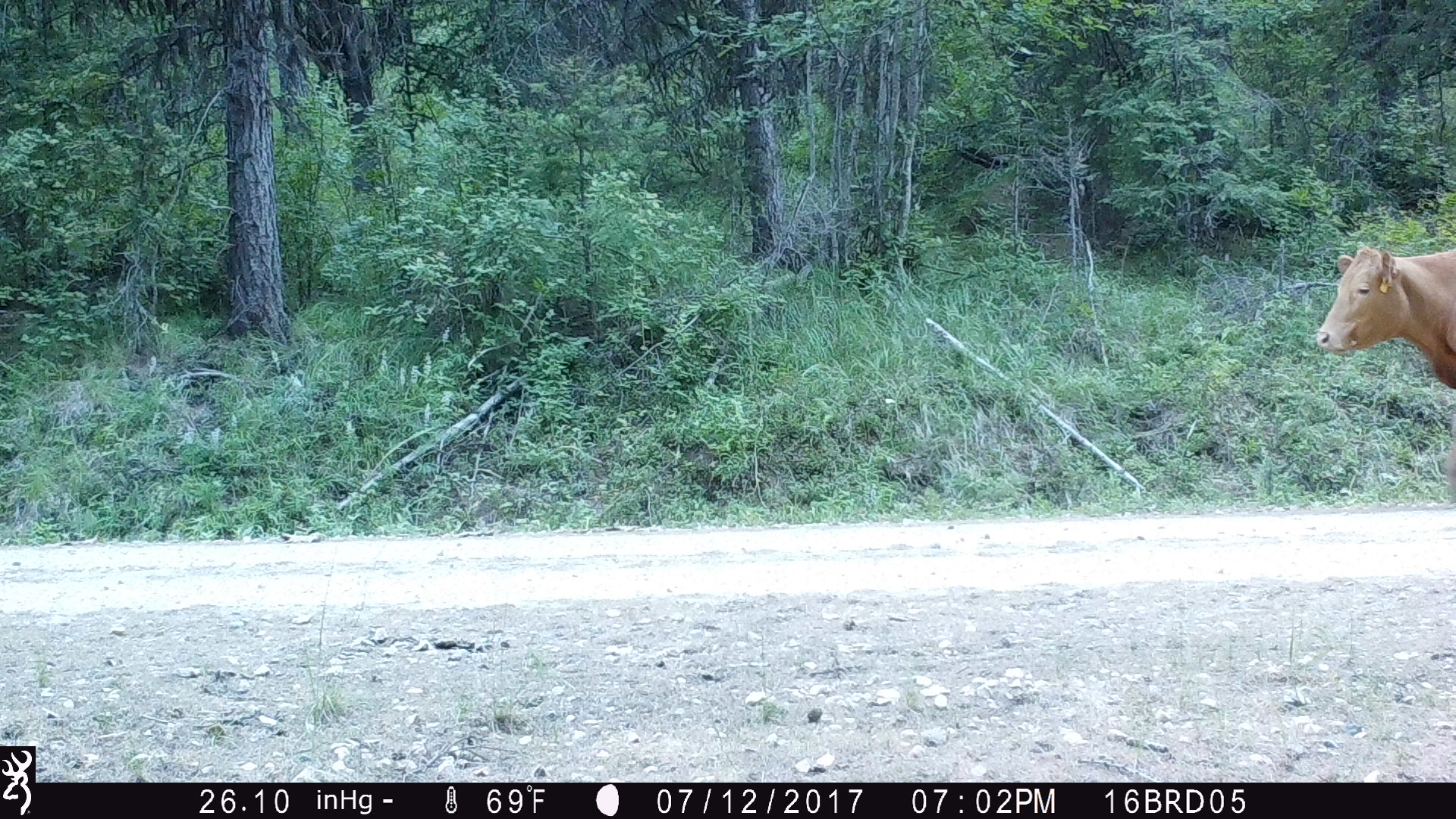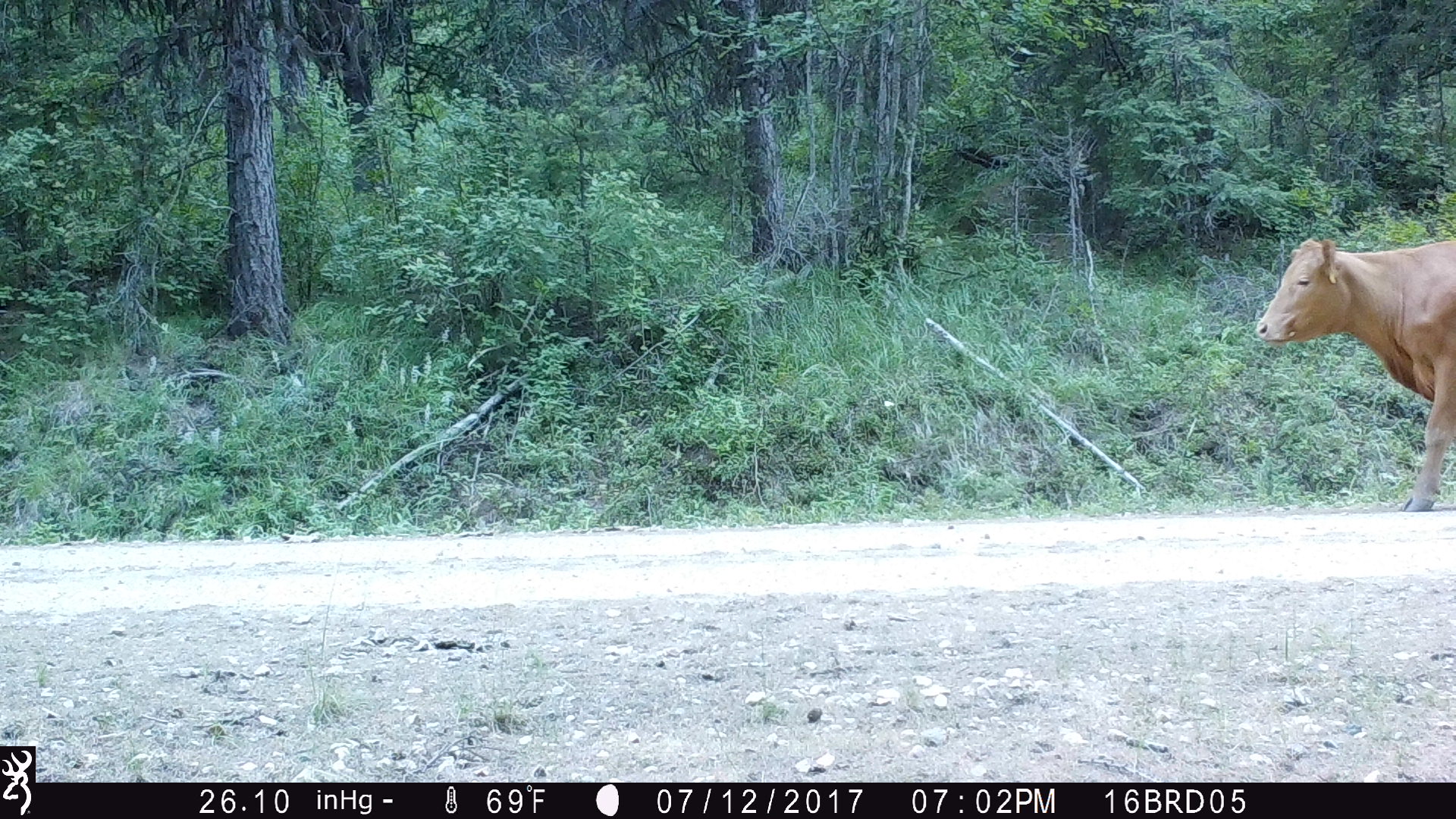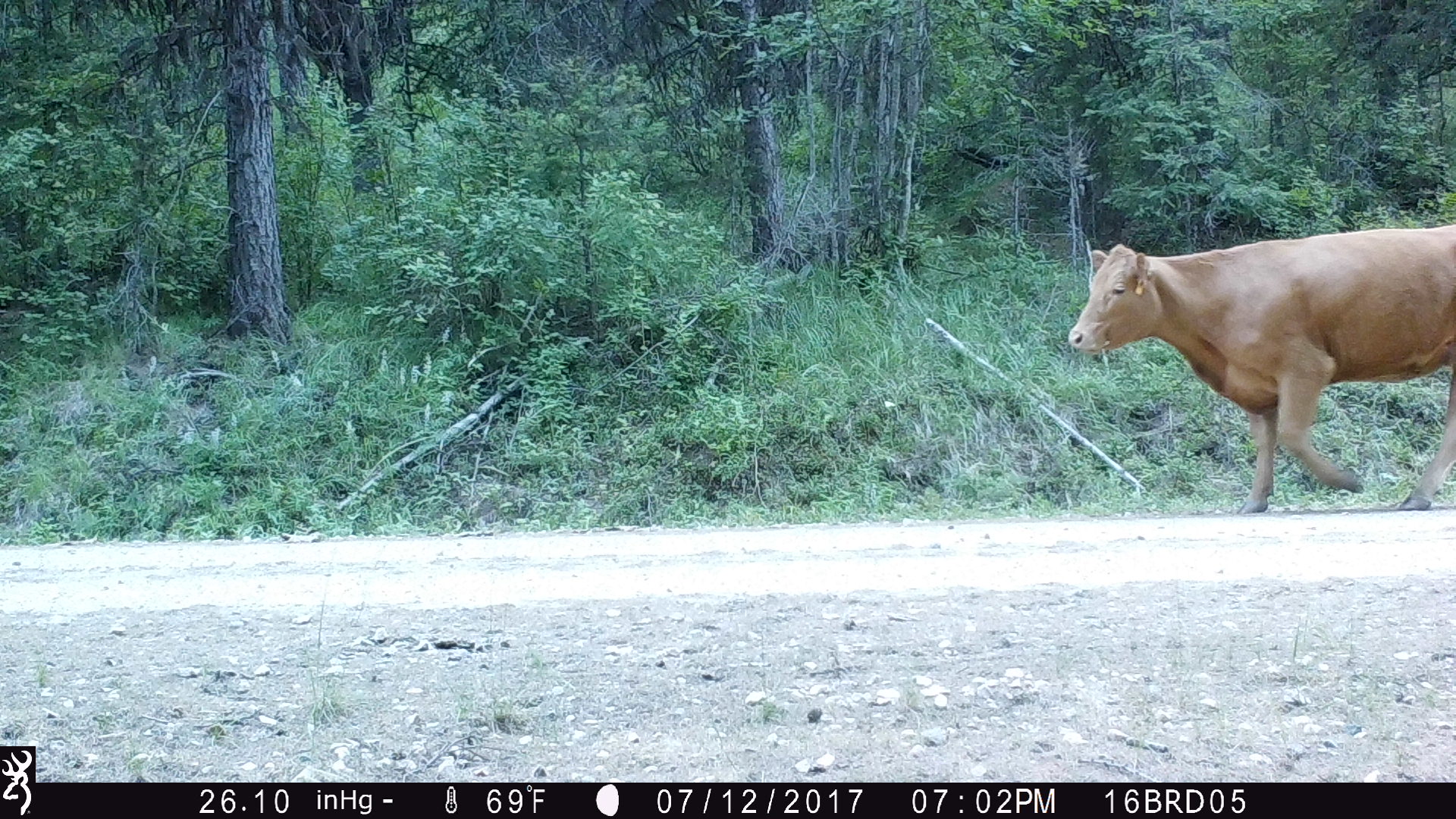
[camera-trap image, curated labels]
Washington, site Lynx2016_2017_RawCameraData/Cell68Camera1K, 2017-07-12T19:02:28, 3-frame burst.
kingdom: Animalia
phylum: Chordata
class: Mammalia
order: Artiodactyla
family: Bovidae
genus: Bos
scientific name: Bos taurus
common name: domestic cattle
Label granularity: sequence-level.